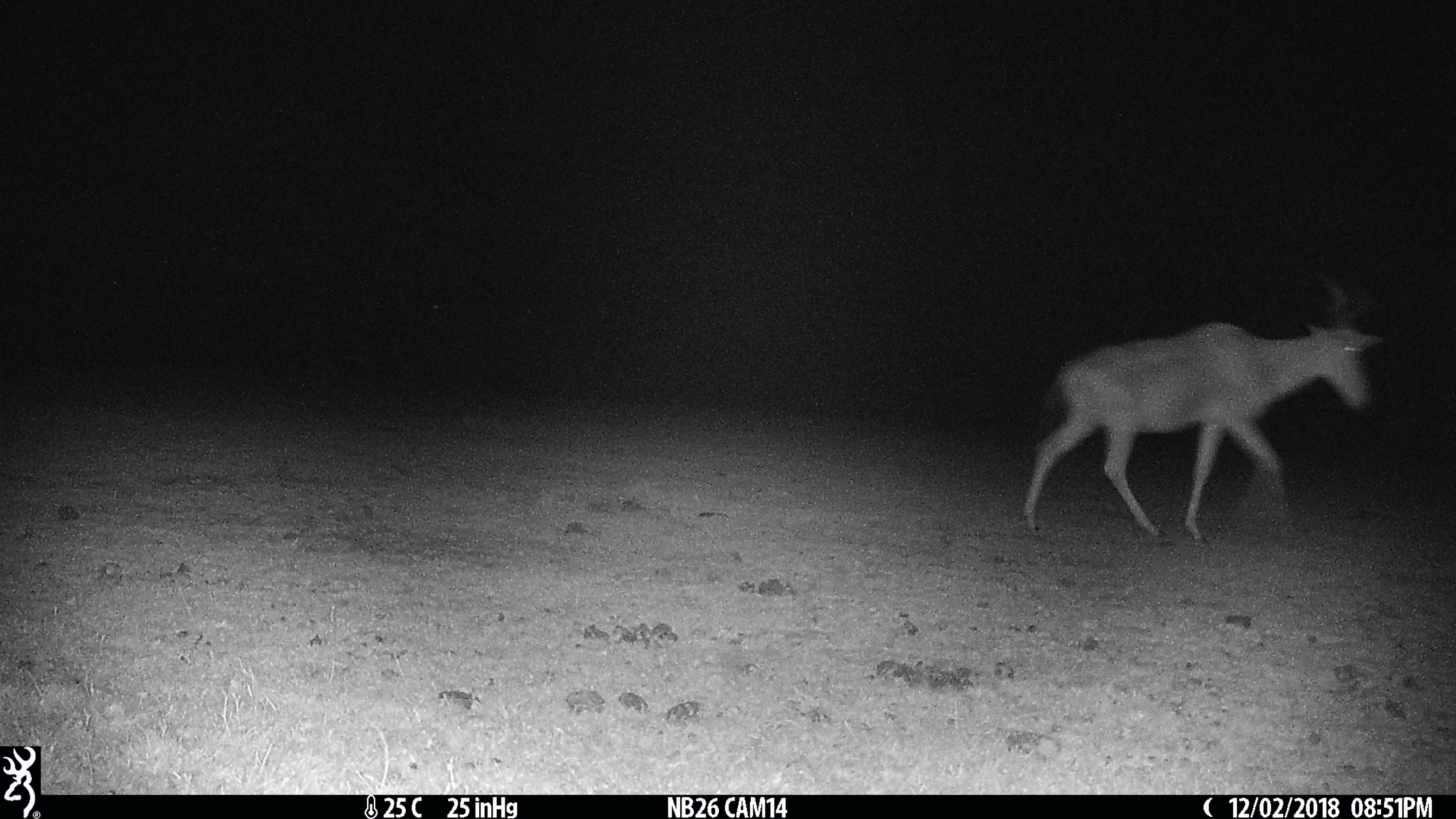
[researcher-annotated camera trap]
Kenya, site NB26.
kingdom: Animalia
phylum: Chordata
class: Mammalia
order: Artiodactyla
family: Bovidae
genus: Alcelaphus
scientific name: Alcelaphus buselaphus cokii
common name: coke's hartebeest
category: hartebeest cokes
Hartebeest cokes (coke's hartebeest) (Alcelaphus buselaphus cokii).